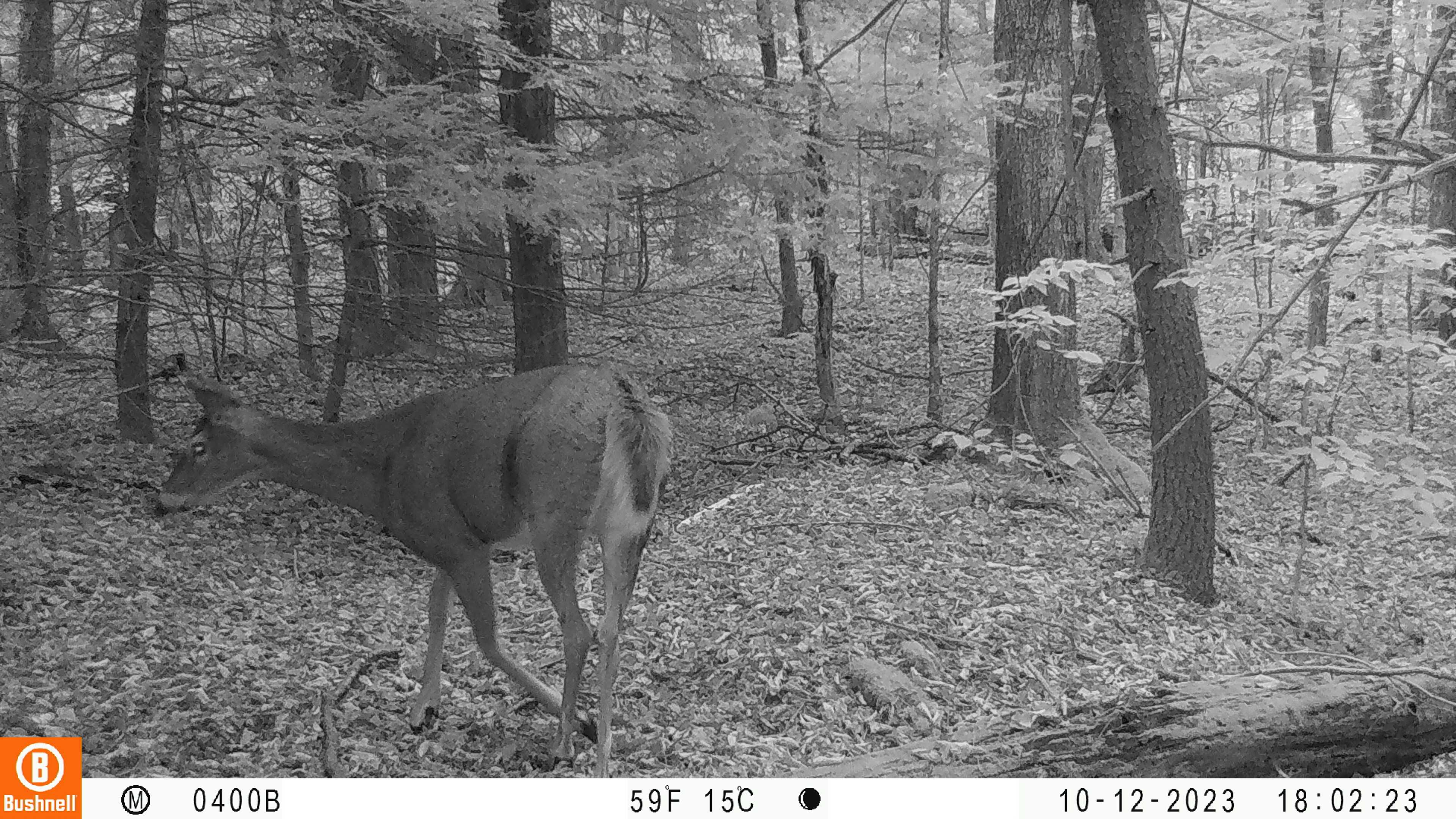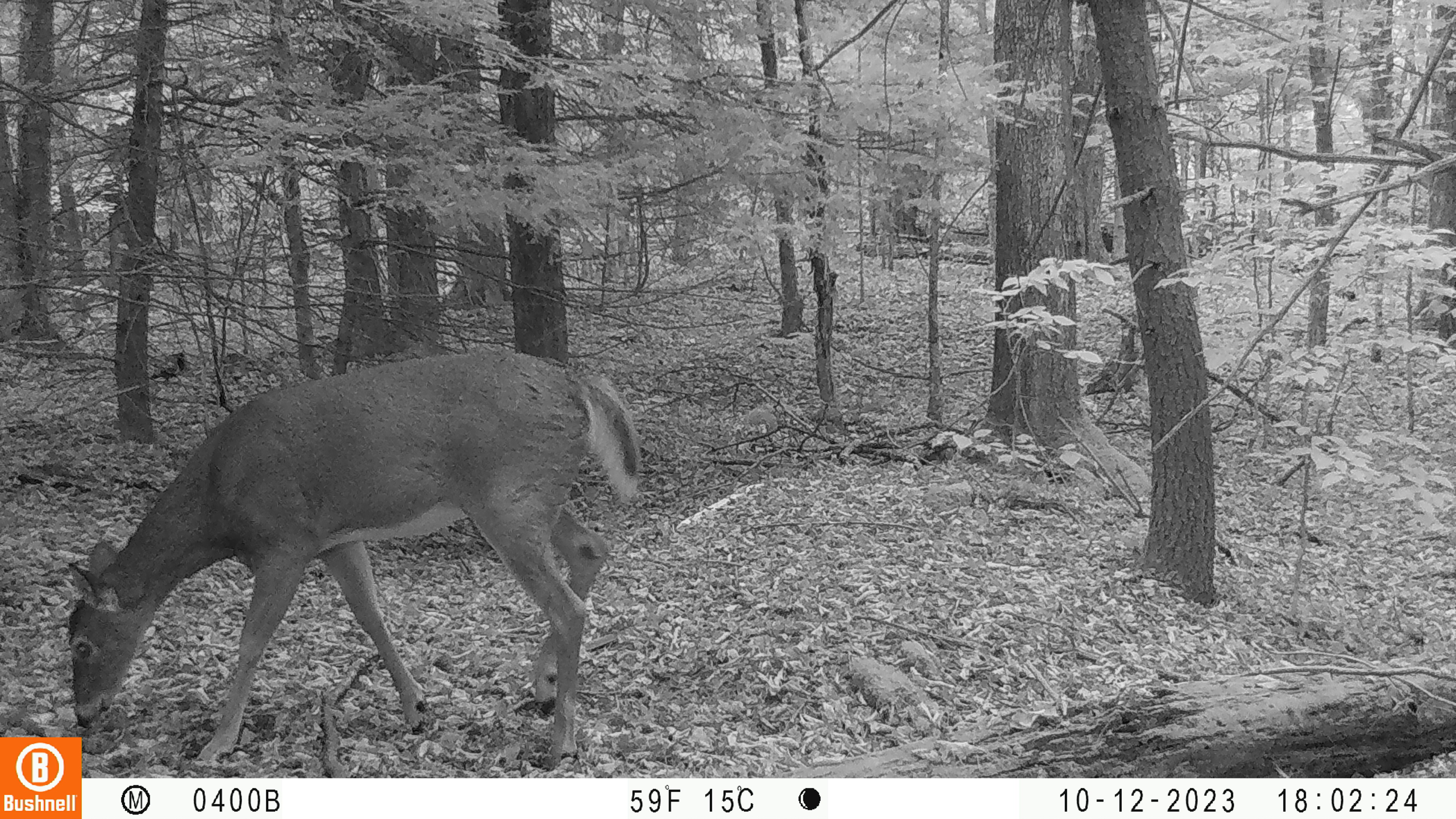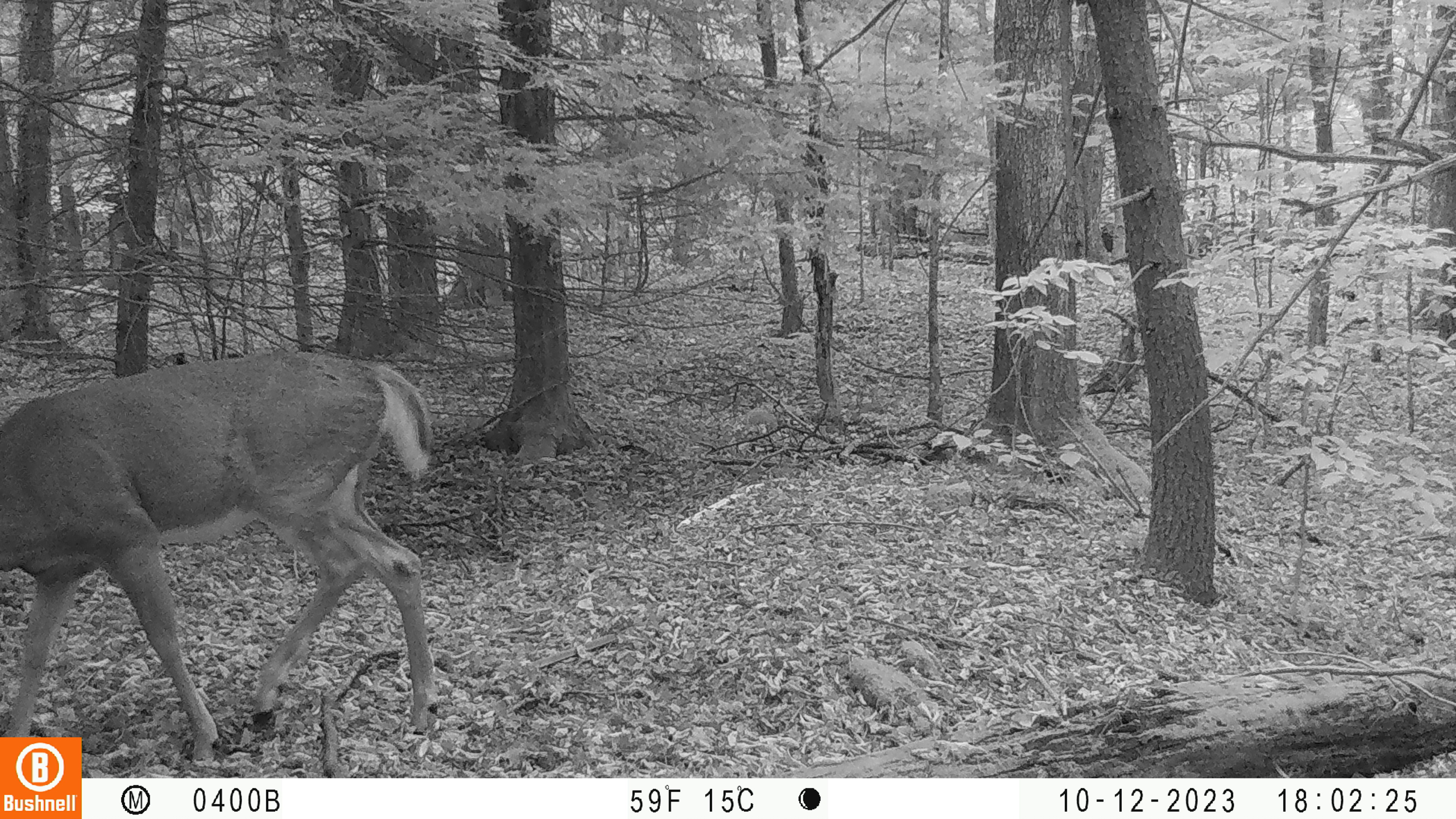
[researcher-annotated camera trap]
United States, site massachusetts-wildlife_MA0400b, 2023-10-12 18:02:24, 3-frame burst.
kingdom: Animalia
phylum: Chordata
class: Mammalia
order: Artiodactyla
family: Cervidae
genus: Odocoileus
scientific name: Odocoileus virginianus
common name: white-tailed deer